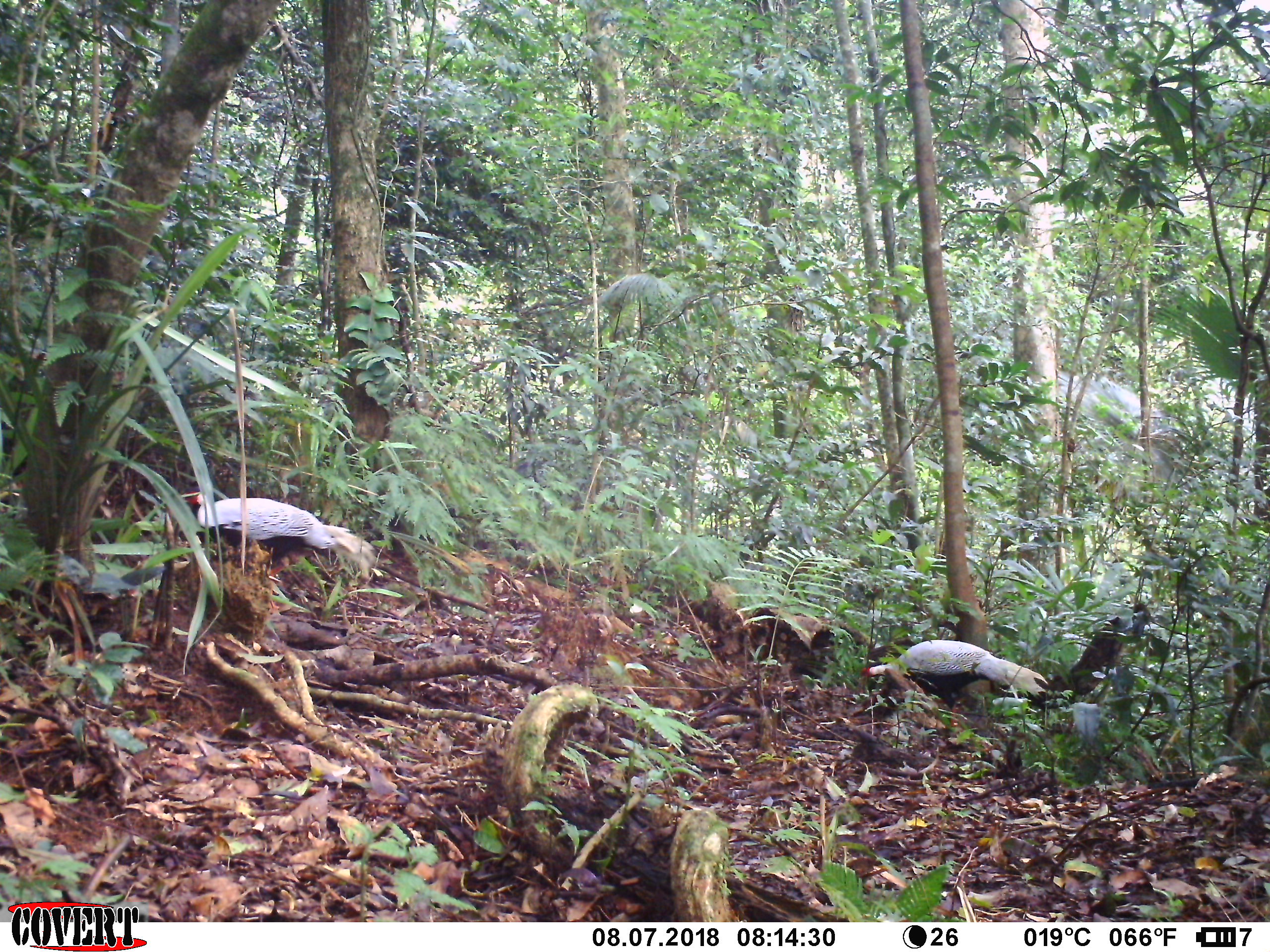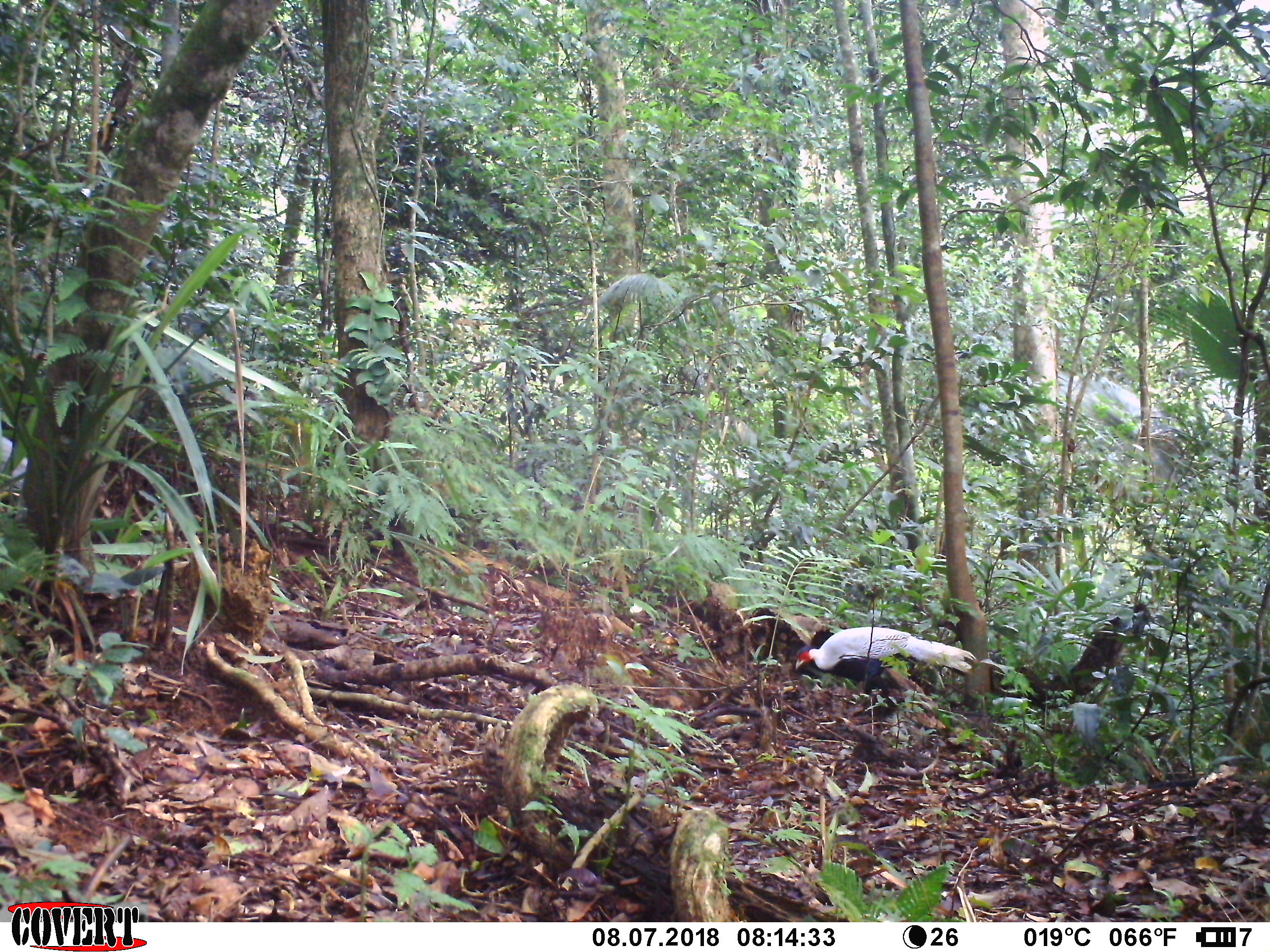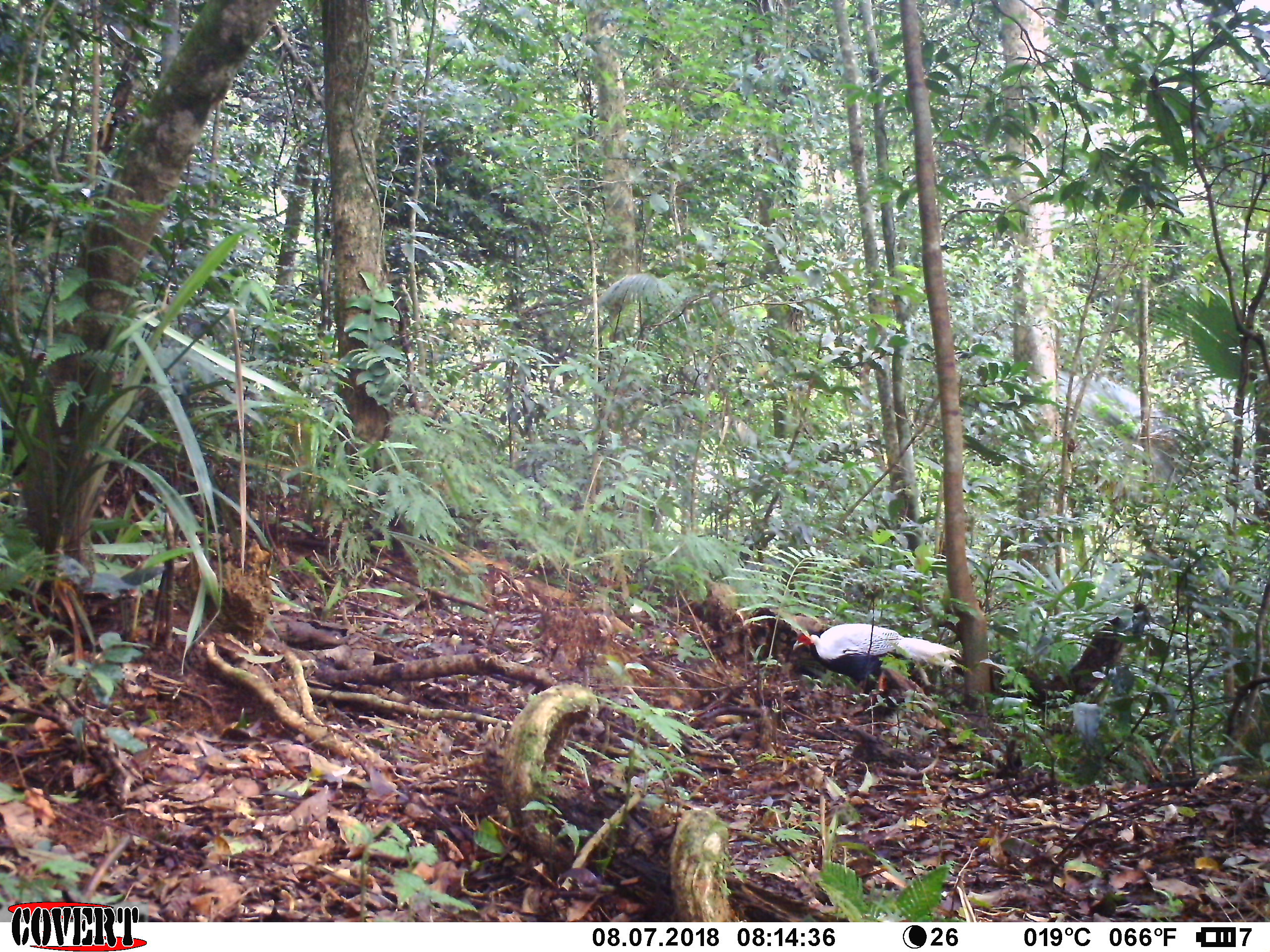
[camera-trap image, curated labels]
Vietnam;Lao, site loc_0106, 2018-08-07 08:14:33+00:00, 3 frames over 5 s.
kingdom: Animalia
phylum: Chordata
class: Aves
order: Galliformes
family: Phasianidae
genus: Lophura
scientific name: Lophura nycthemera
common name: silver pheasant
Silver pheasant (Lophura nycthemera). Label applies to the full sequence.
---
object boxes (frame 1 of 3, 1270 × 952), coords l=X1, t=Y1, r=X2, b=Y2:
silver pheasant: l=181, t=486, r=377, b=582; l=857, t=639, r=1048, b=726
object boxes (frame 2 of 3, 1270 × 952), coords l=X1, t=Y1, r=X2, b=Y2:
silver pheasant: l=794, t=626, r=976, b=694; l=0, t=421, r=28, b=491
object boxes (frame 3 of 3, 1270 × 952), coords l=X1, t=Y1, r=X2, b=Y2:
silver pheasant: l=792, t=623, r=961, b=693